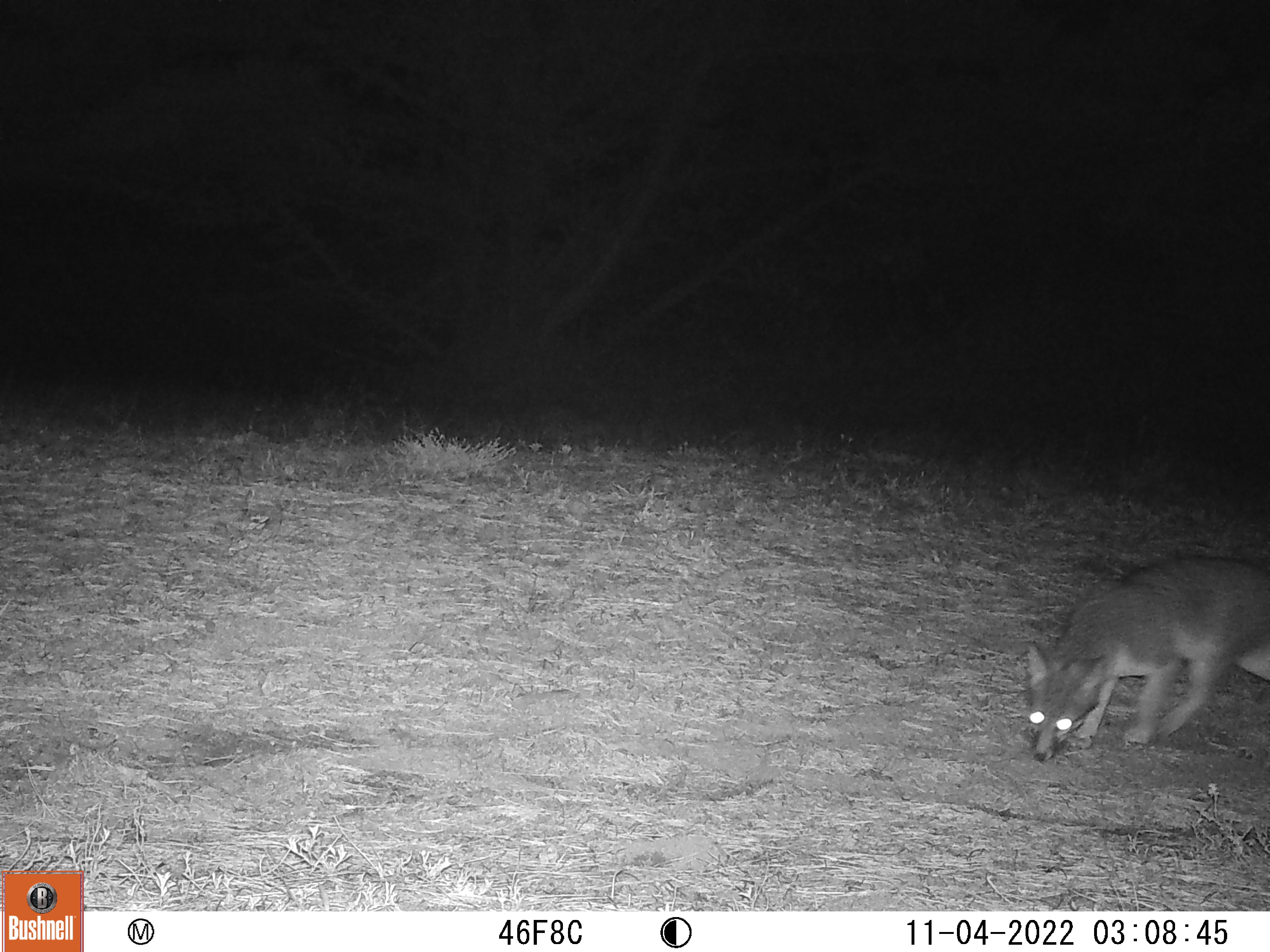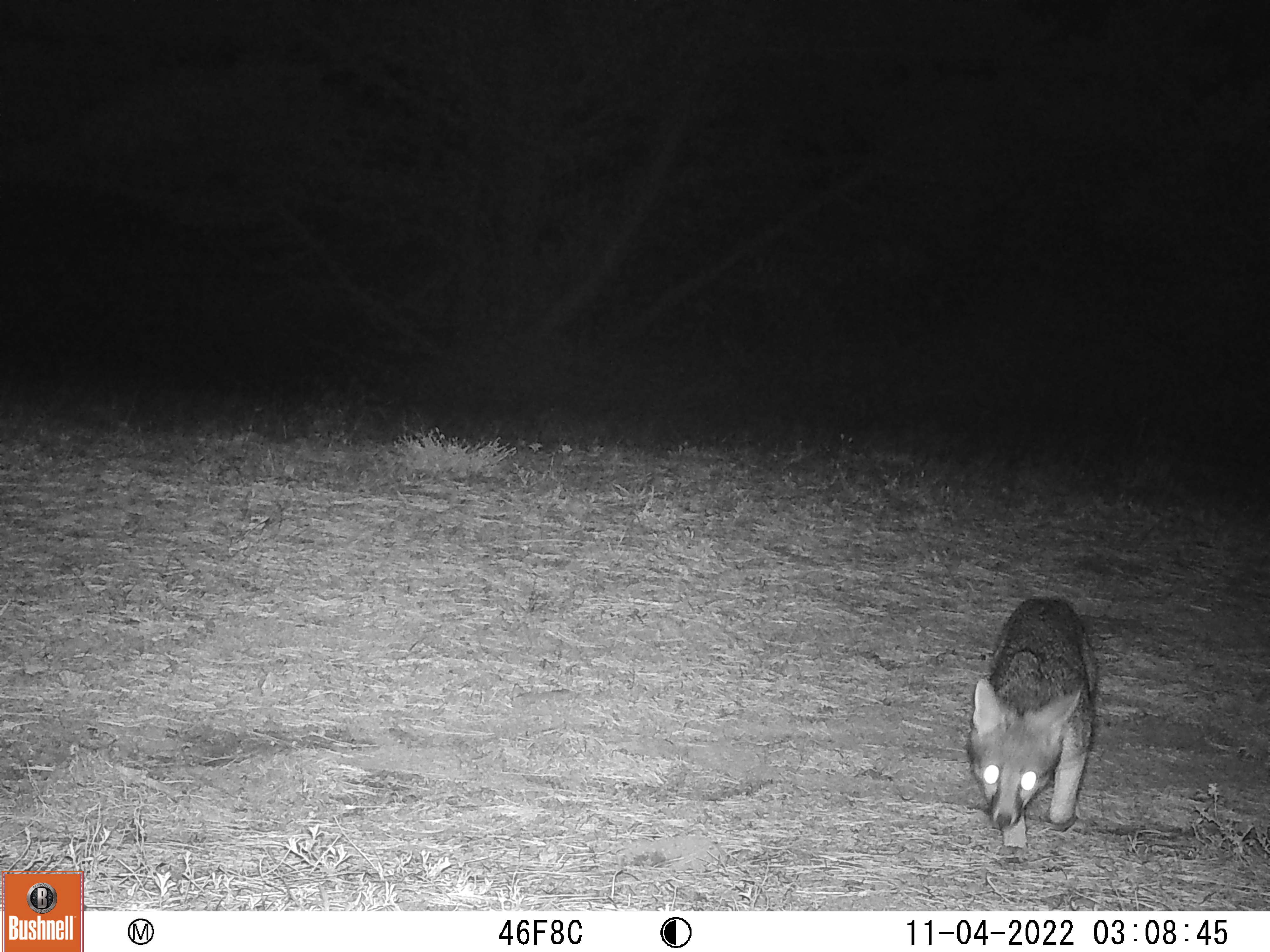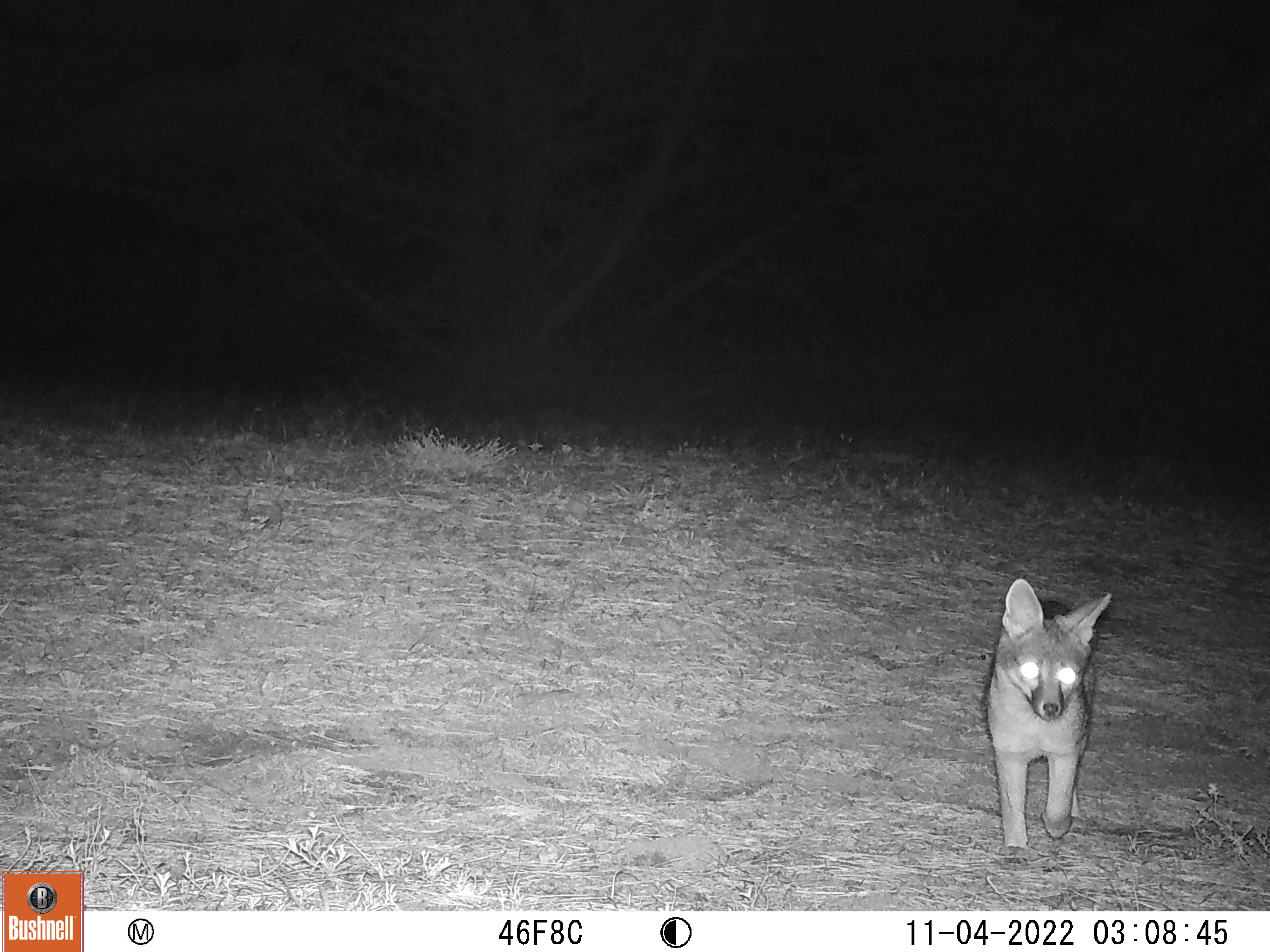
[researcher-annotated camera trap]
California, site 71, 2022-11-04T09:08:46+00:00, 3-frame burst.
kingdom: Animalia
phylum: Chordata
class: Mammalia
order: Carnivora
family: Canidae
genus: Urocyon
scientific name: Urocyon cinereoargenteus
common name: gray fox